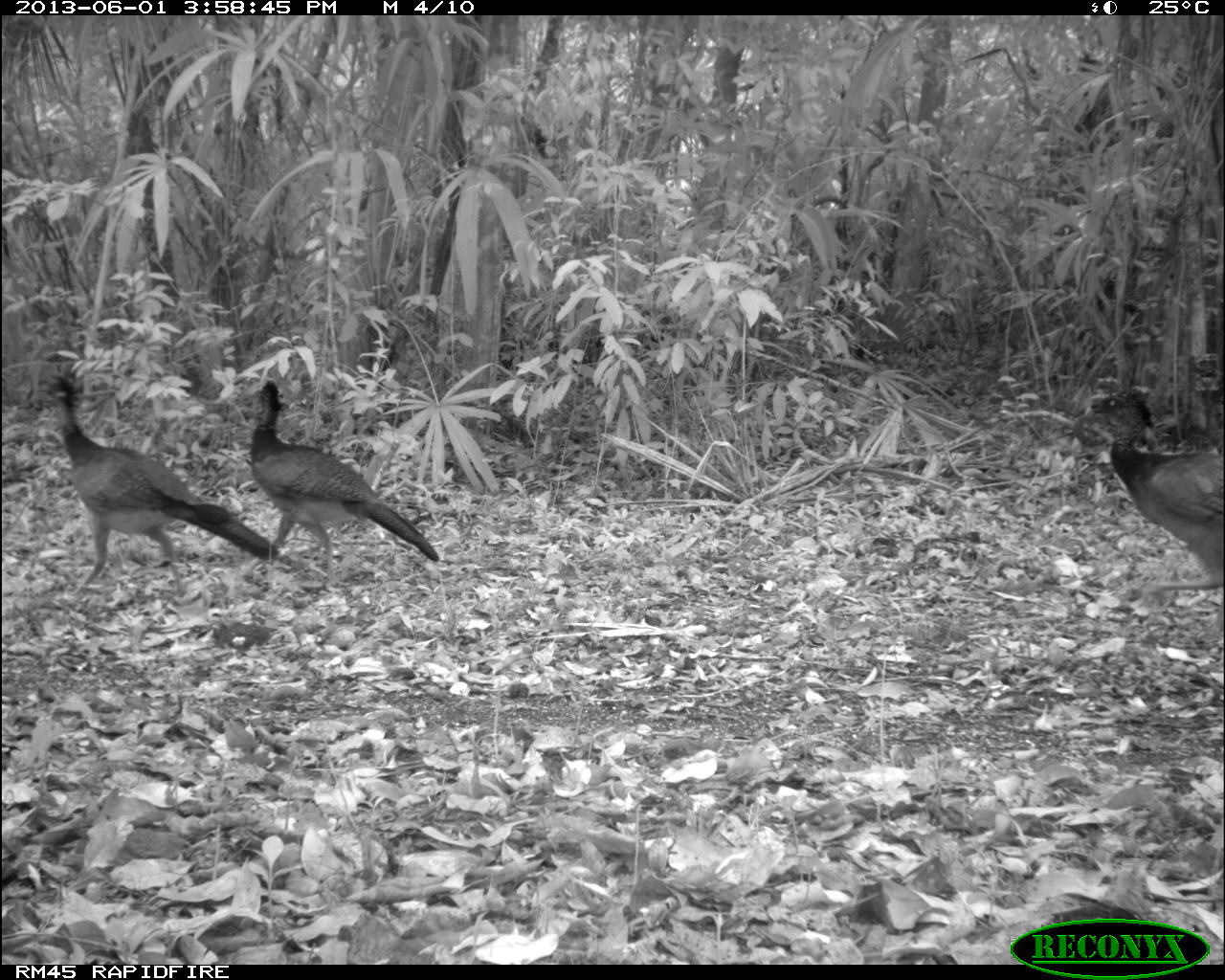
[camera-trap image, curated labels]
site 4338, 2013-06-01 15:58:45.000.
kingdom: Animalia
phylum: Chordata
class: Aves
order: Galliformes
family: Cracidae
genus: Crax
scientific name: Crax rubra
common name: great curassow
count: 2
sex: female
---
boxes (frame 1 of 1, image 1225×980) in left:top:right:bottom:
crax rubra: 28:369:279:598; 248:379:439:584; 1084:388:1223:589